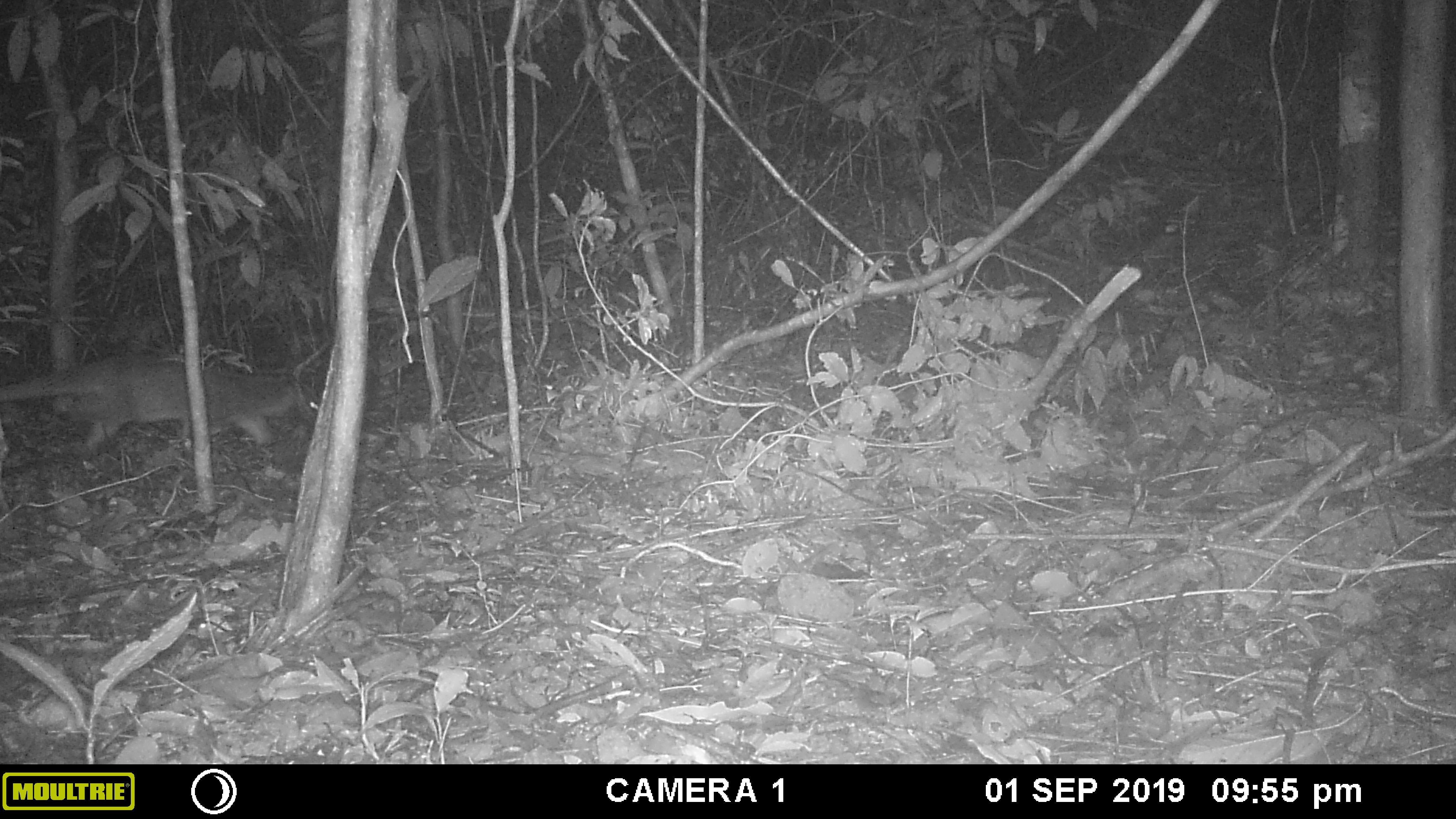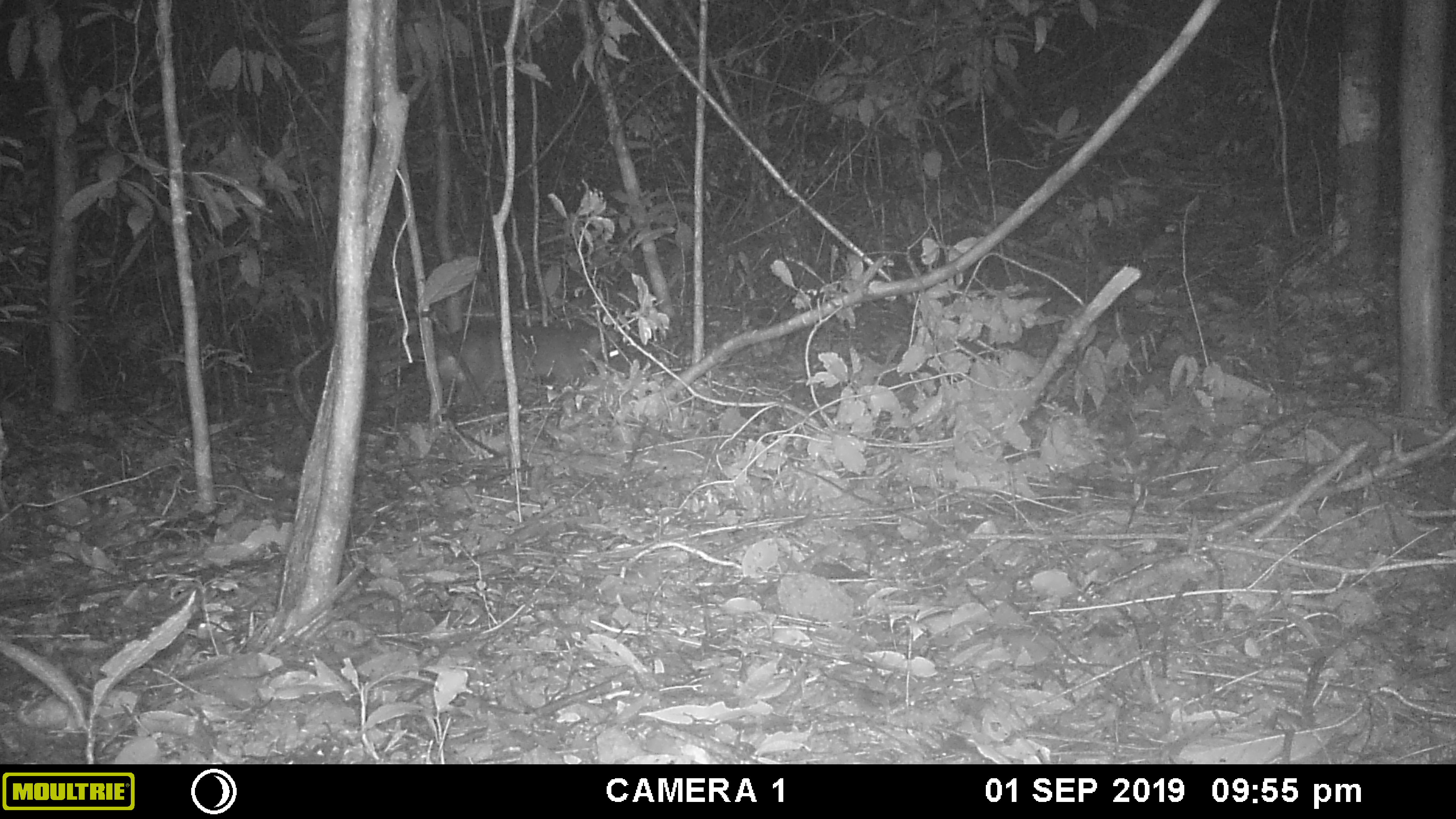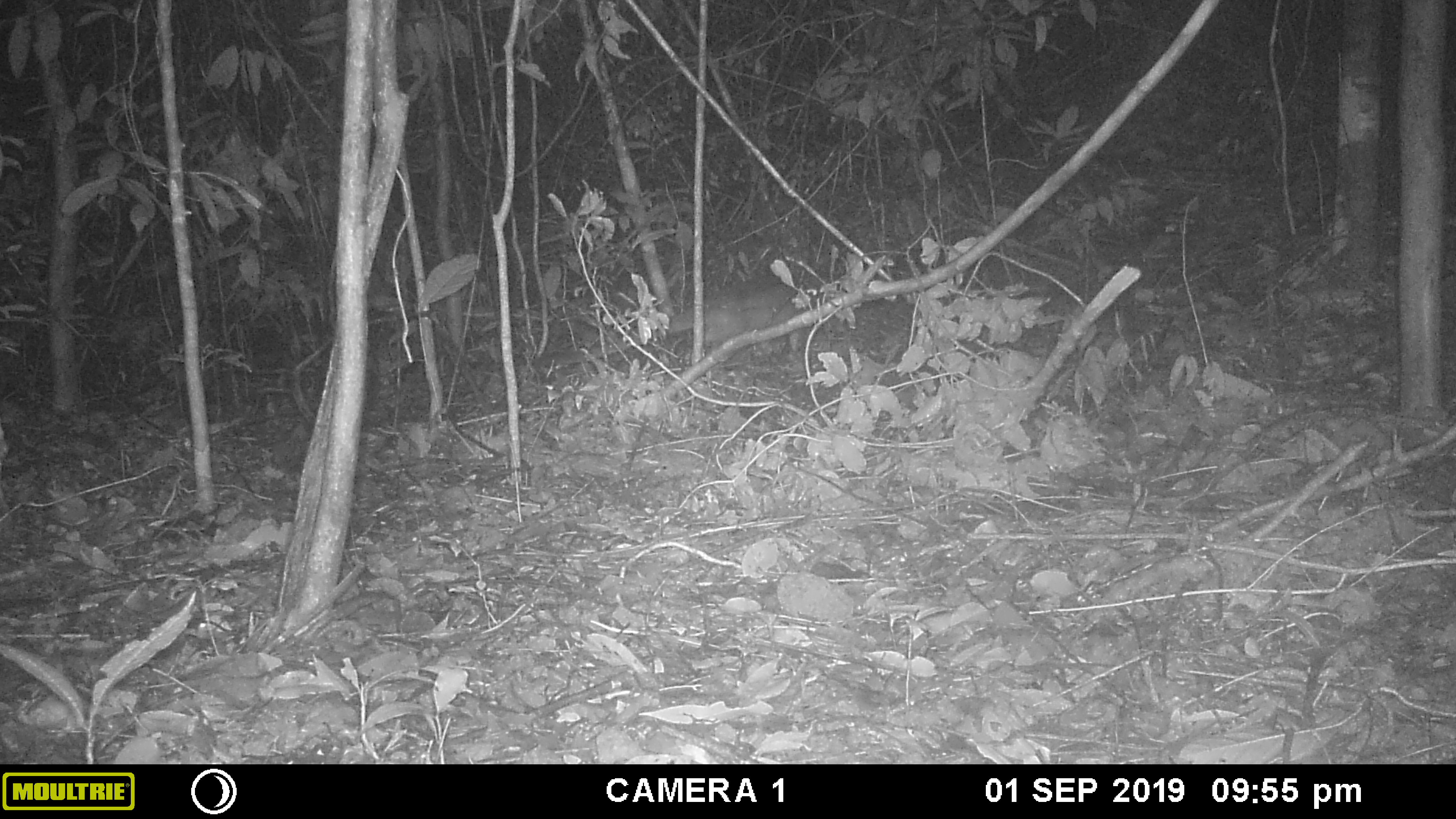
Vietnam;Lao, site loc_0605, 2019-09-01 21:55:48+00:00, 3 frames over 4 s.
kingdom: Animalia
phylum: Chordata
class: Mammalia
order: Carnivora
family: Viverridae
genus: Paguma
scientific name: Paguma larvata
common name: masked palm civet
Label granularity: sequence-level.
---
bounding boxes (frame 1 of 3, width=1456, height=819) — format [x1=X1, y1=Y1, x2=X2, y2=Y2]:
masked palm civet: [x1=1, y1=356, x2=319, y2=450]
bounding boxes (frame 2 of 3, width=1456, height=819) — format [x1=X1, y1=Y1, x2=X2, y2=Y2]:
masked palm civet: [x1=367, y1=320, x2=620, y2=410]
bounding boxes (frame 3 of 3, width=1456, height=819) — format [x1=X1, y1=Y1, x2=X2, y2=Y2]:
masked palm civet: [x1=535, y1=273, x2=840, y2=367]